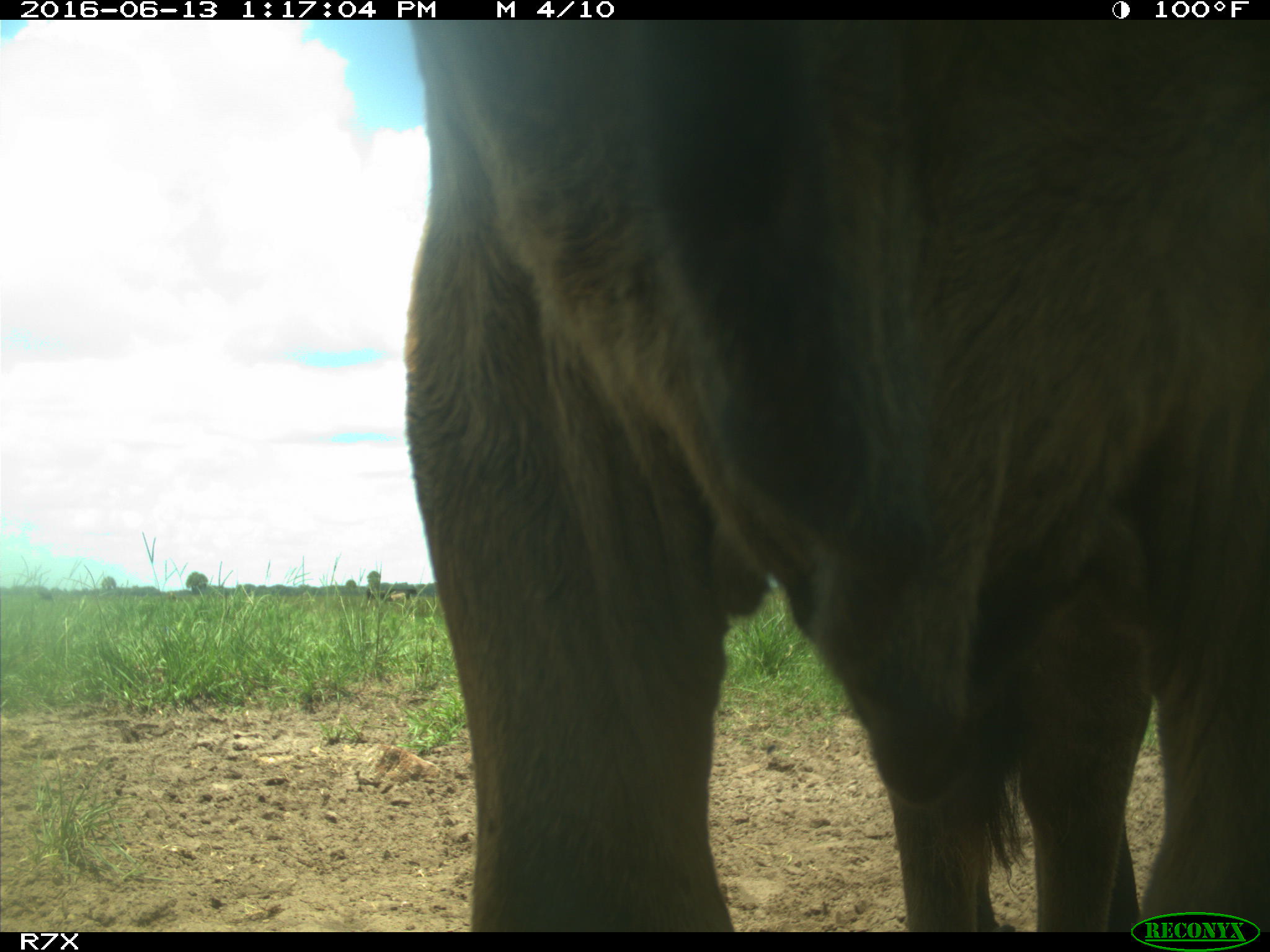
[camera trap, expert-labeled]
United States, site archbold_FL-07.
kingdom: Animalia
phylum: Chordata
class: Mammalia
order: Artiodactyla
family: Bovidae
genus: Bos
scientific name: Bos taurus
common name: domestic cow